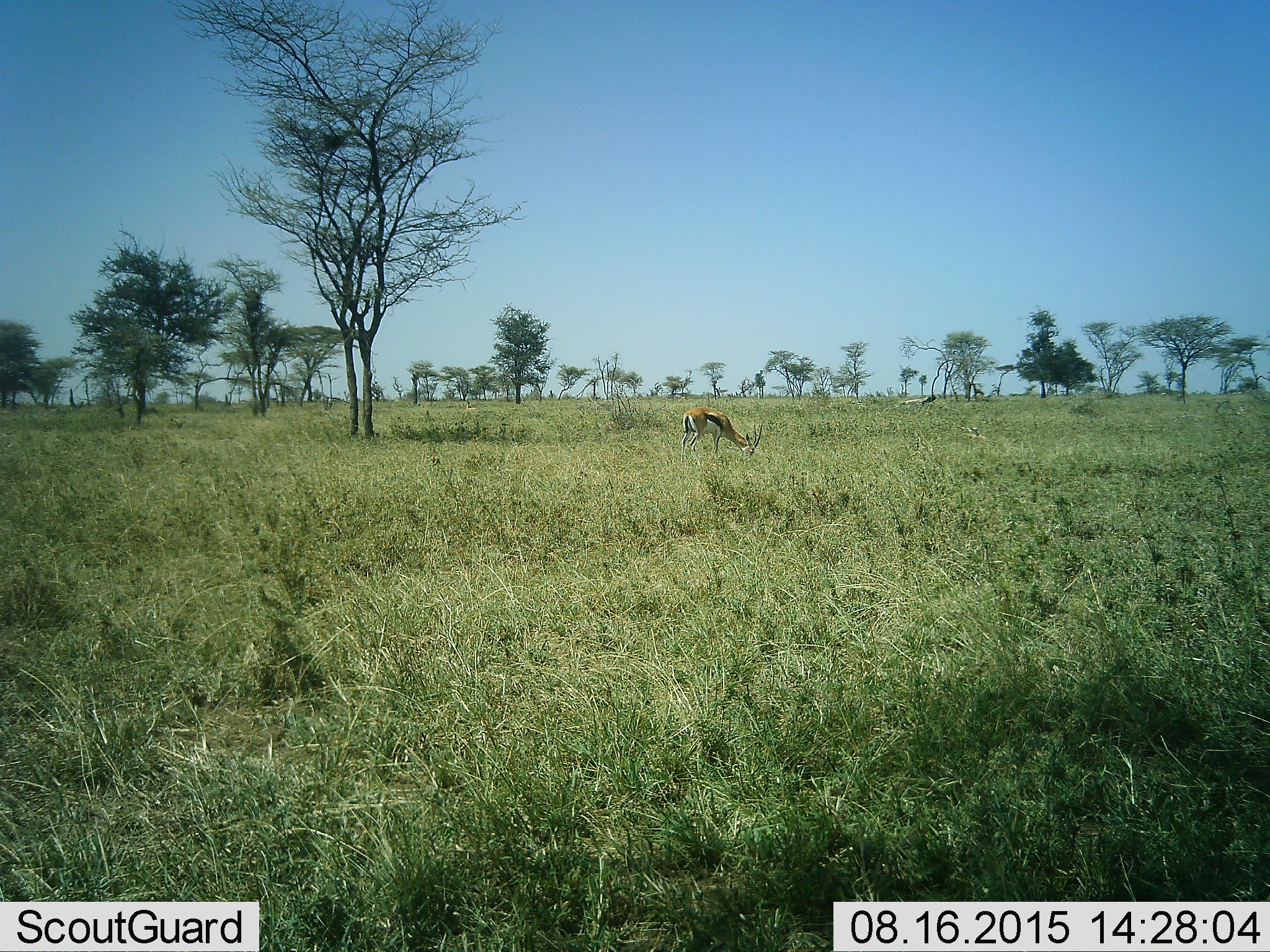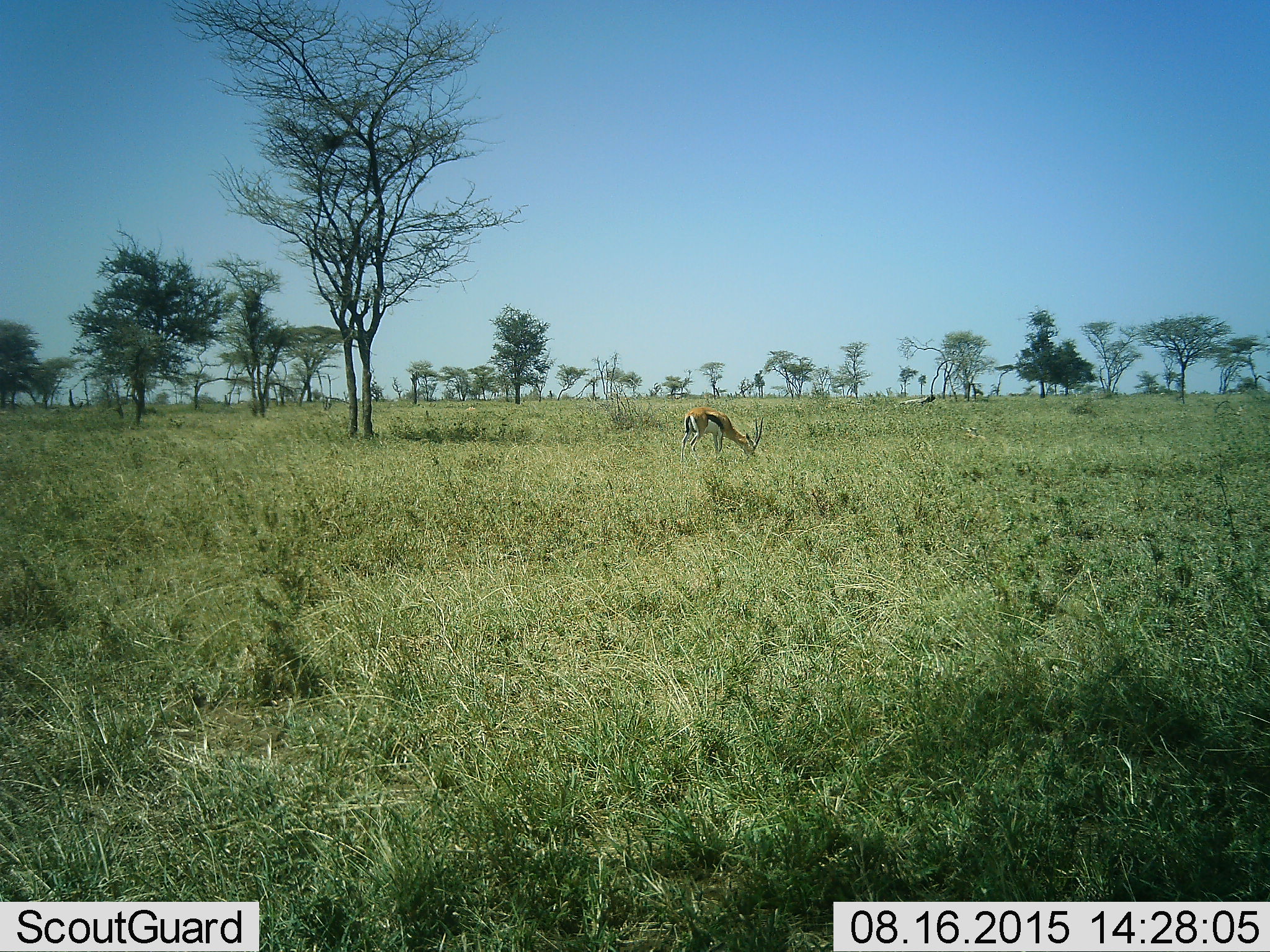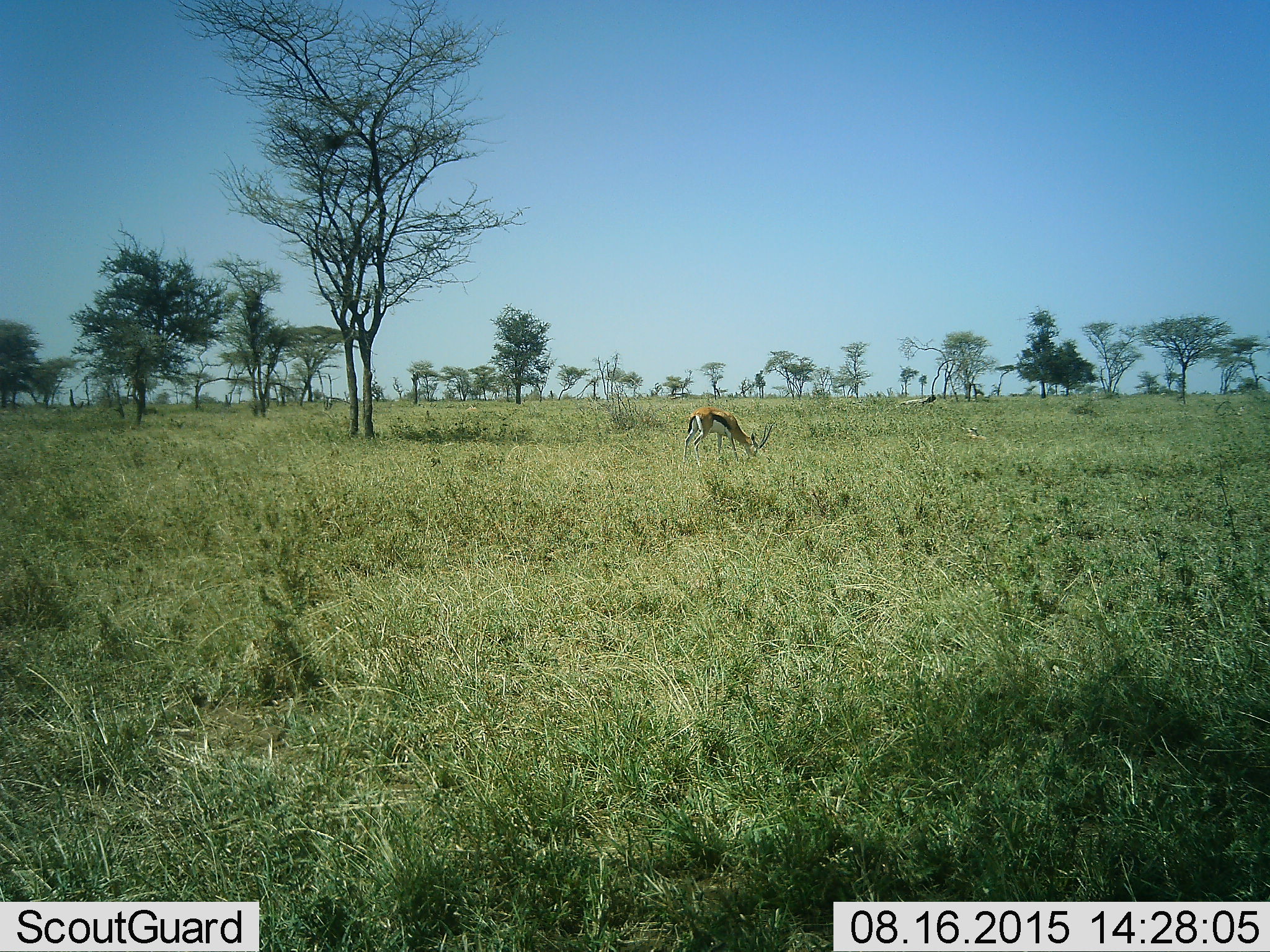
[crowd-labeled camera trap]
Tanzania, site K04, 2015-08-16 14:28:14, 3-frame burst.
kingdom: Animalia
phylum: Chordata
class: Mammalia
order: Artiodactyla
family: Bovidae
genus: Eudorcas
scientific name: Eudorcas thomsonii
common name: thomson's gazelle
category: gazellethomsons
Gazellethomsons (thomson's gazelle) (Eudorcas thomsonii), count 1. Behavior (volunteer vote fractions): standing 29%, resting 0%, moving 0%, interacting 0%. Young present (vote fraction): 0%. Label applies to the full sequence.